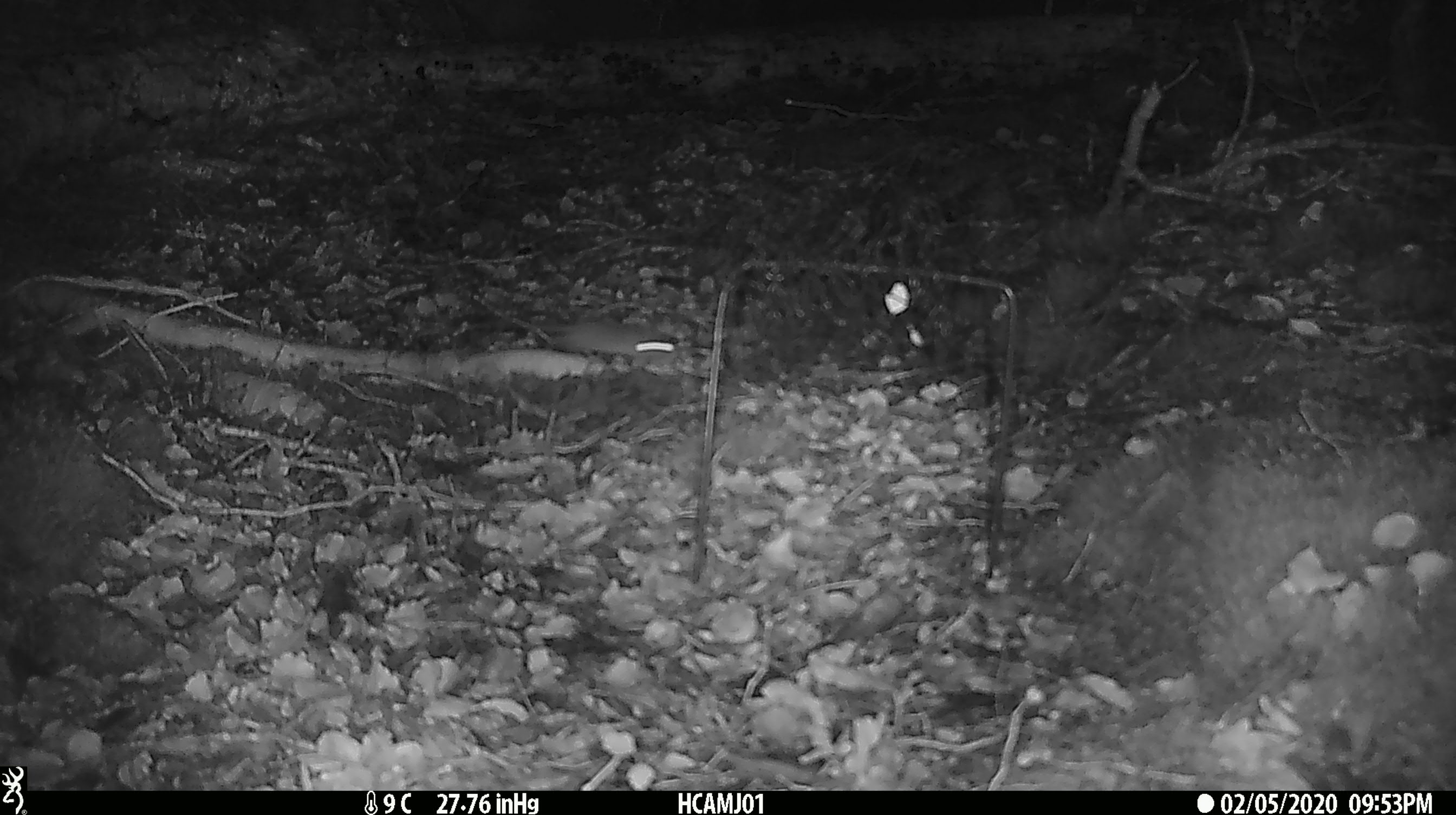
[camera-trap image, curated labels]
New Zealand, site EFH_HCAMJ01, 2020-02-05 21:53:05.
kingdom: Animalia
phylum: Chordata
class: Mammalia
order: Rodentia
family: Muridae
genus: Mus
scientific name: Mus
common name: mouse